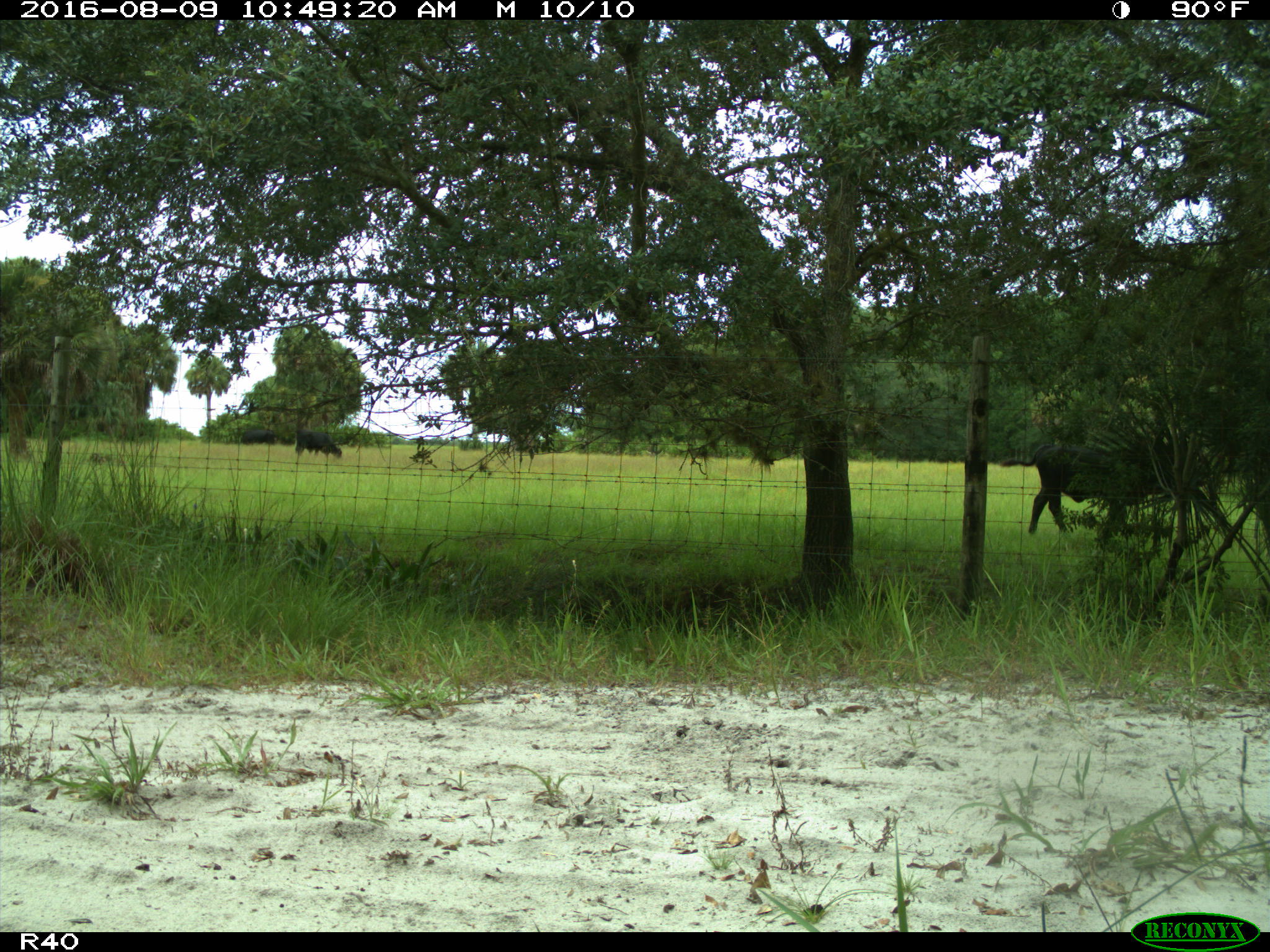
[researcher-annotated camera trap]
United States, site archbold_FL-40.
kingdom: Animalia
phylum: Chordata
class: Mammalia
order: Artiodactyla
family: Bovidae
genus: Bos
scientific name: Bos taurus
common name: domestic cow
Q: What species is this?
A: Bos taurus (domestic cow).